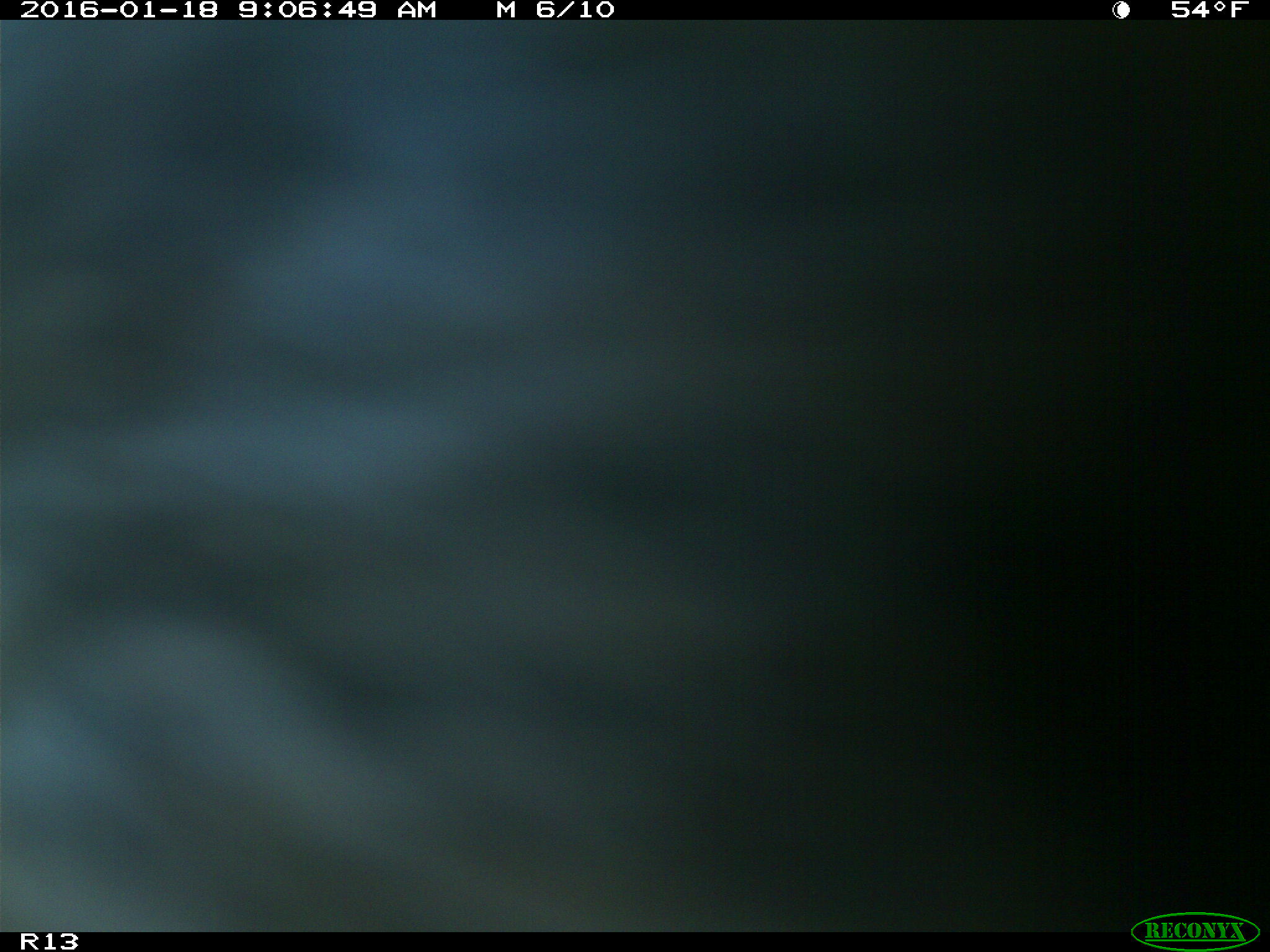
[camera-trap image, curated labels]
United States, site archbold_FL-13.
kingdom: Animalia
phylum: Chordata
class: Mammalia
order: Artiodactyla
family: Bovidae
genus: Bos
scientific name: Bos taurus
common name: domestic cow